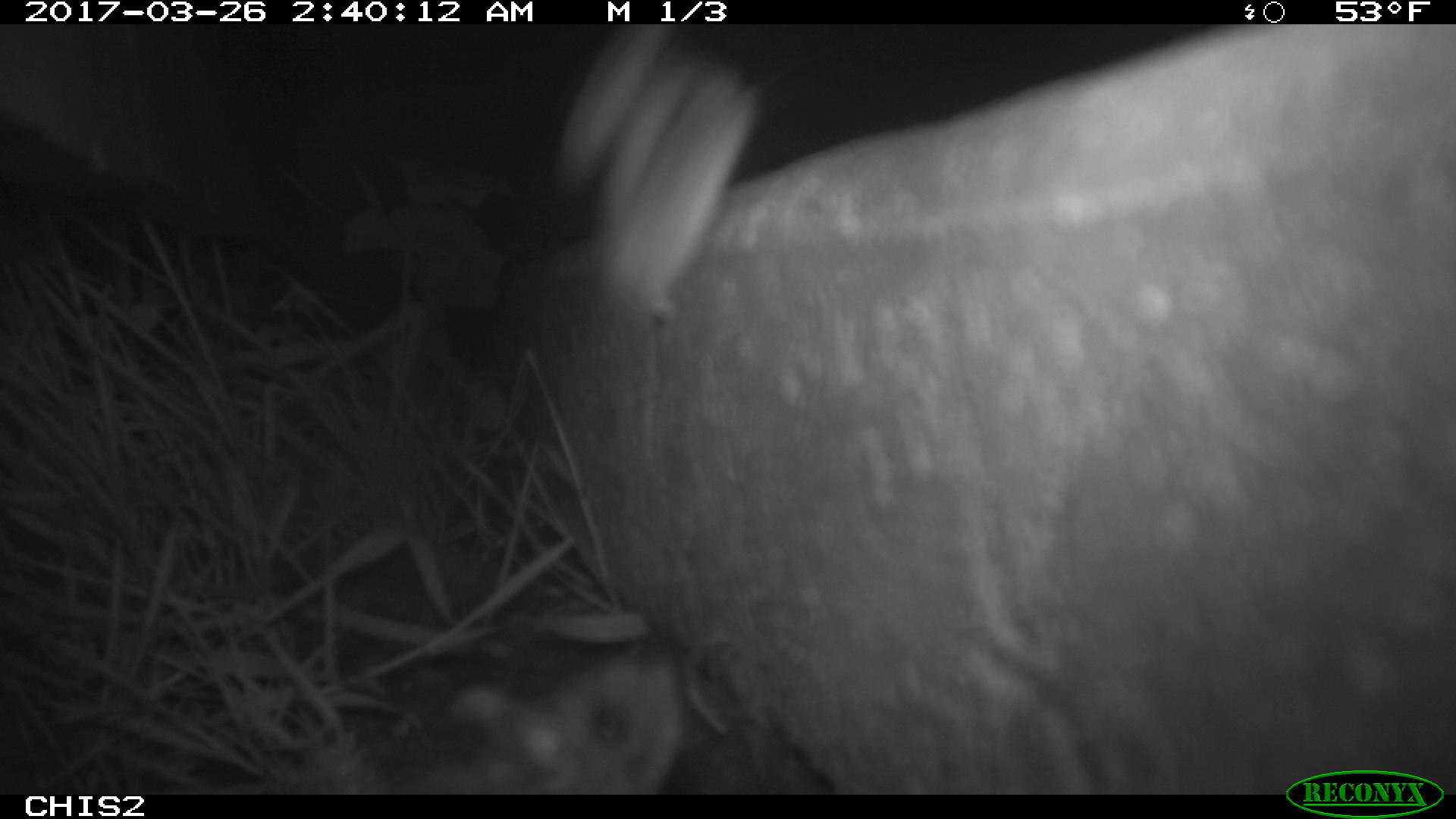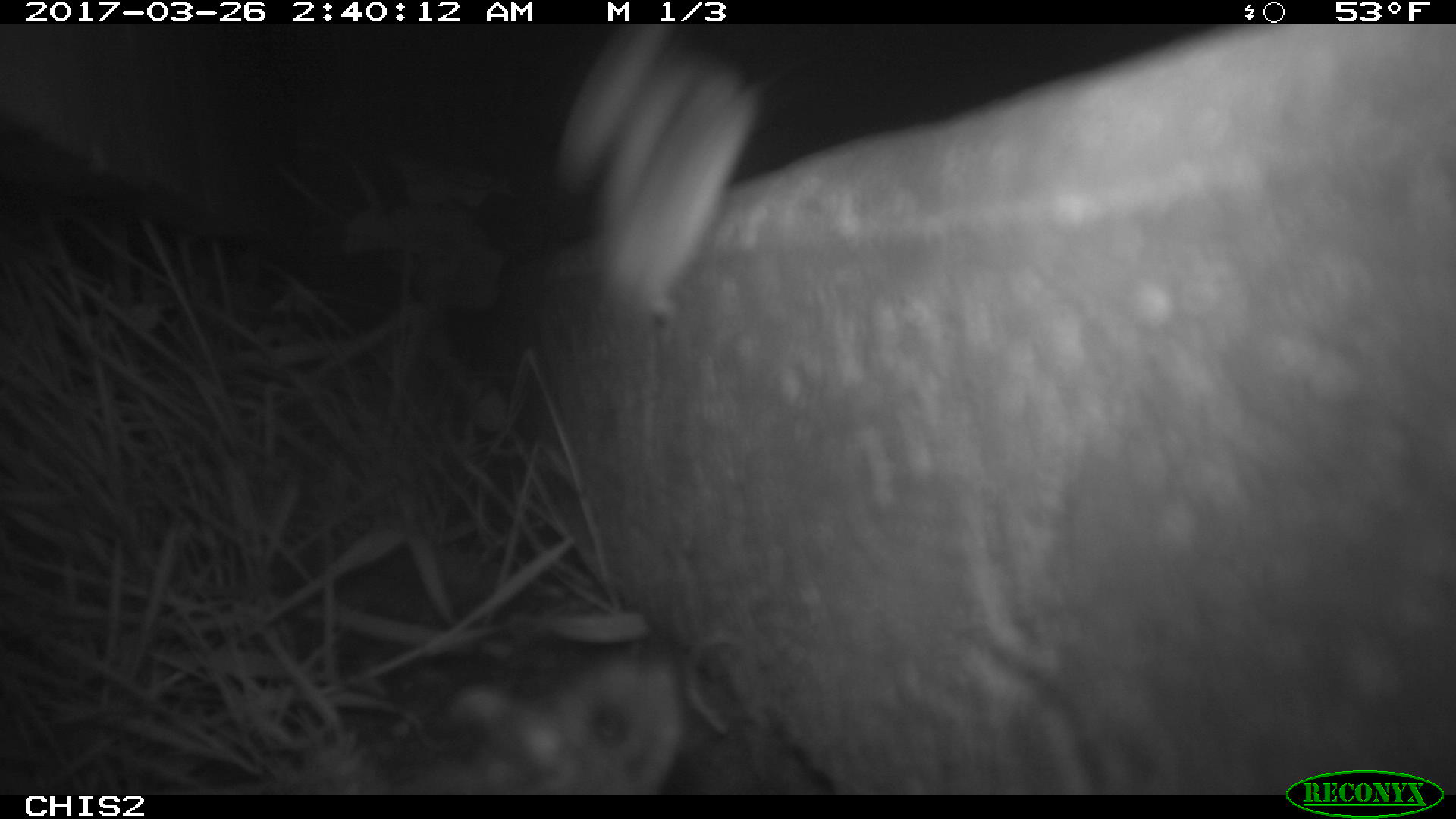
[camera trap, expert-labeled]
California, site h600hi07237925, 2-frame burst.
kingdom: Animalia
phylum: Chordata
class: Mammalia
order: Rodentia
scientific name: Rodentia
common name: rodent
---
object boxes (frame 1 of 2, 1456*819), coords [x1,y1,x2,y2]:
rodent: [555,24,761,314]; [393,654,686,795]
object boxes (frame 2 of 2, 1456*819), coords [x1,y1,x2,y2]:
rodent: [391,654,686,794]